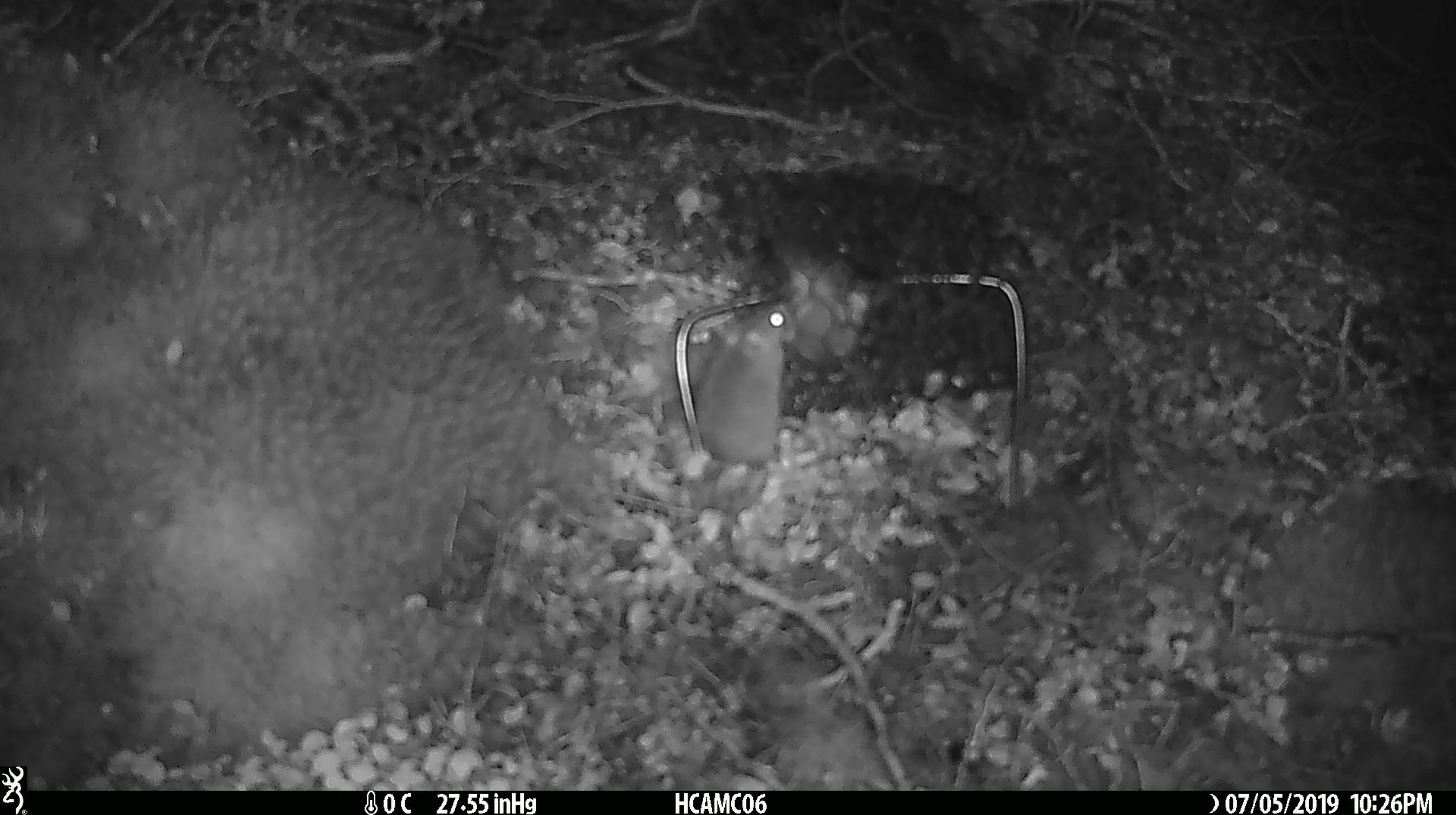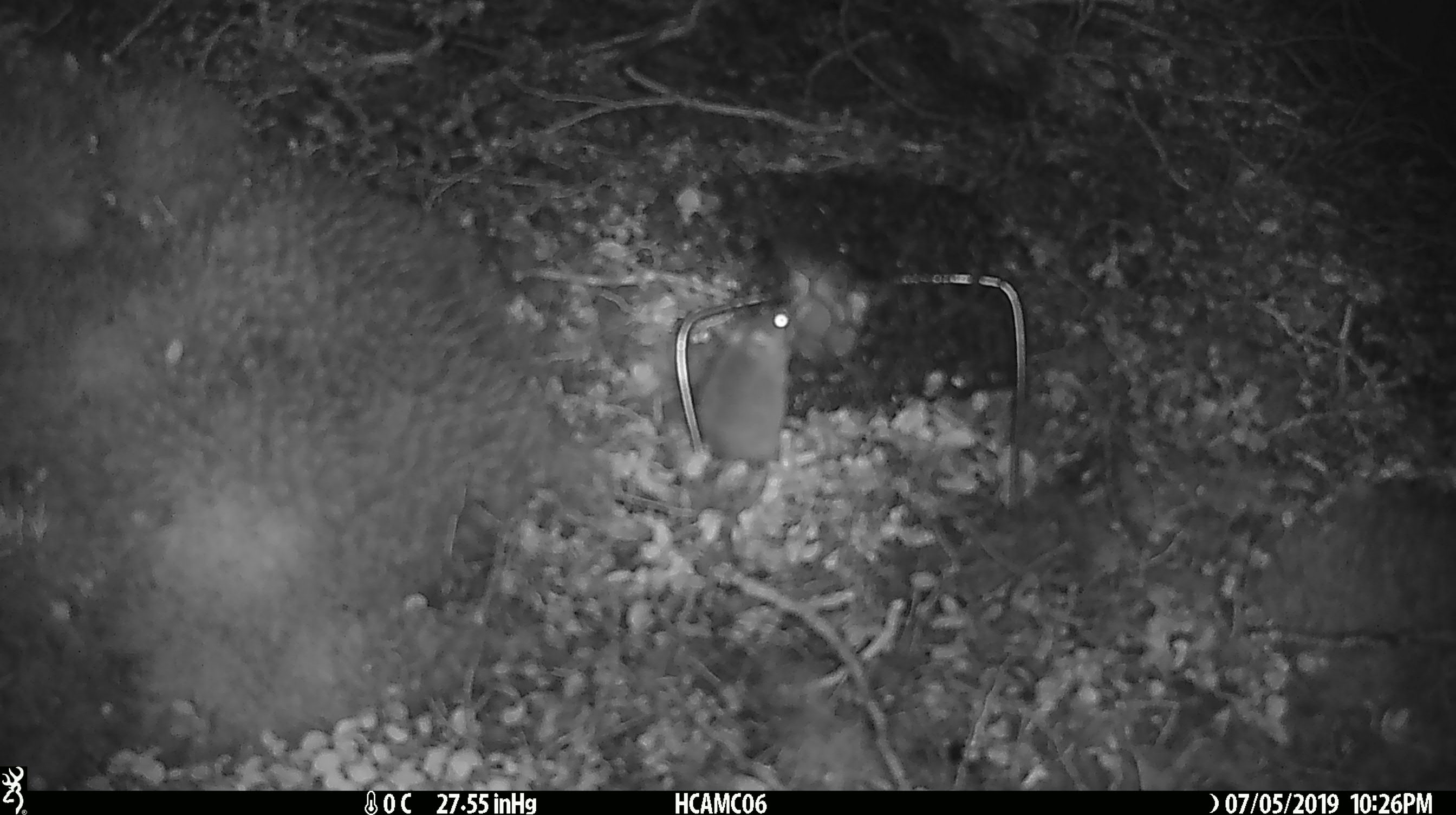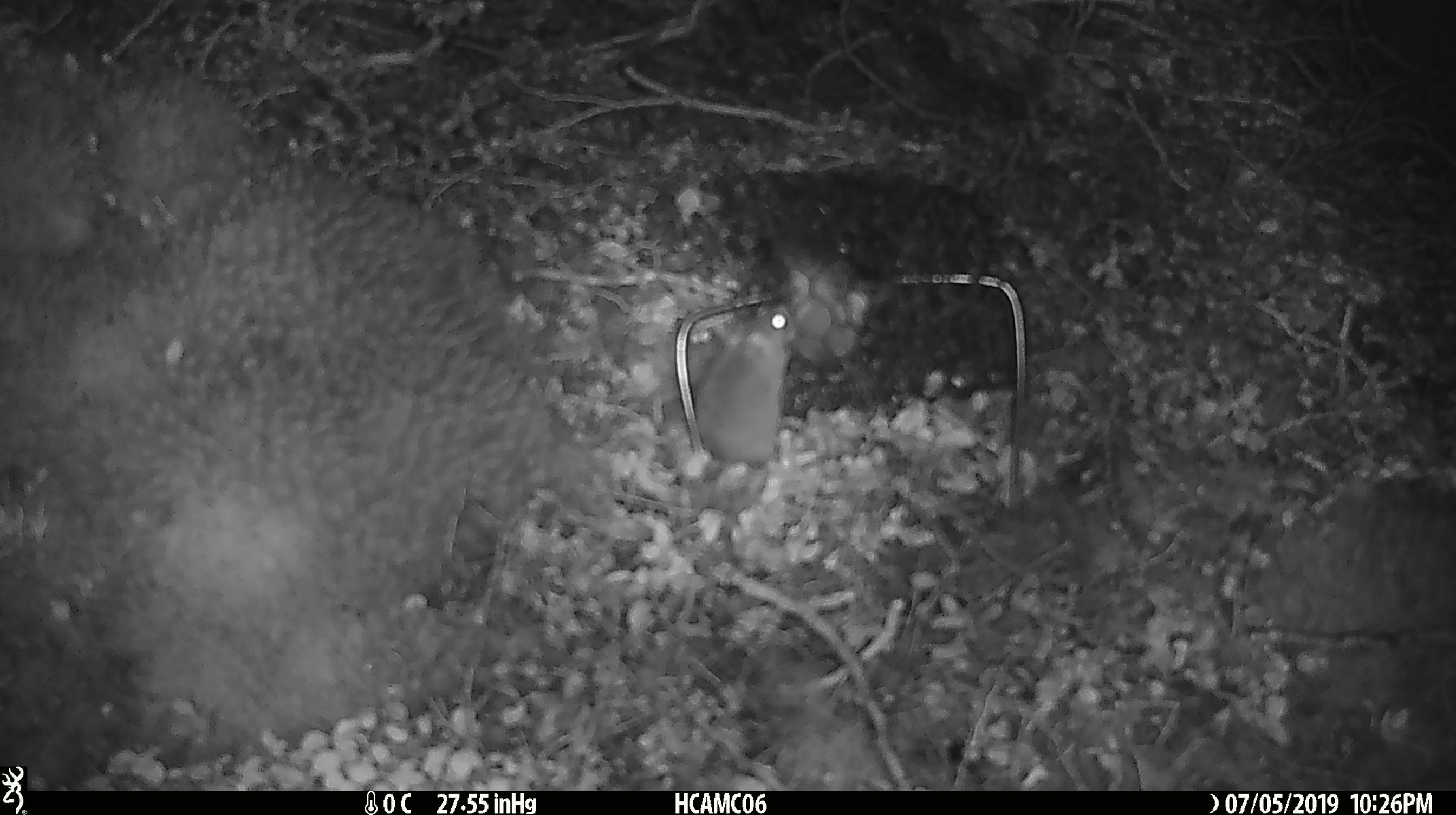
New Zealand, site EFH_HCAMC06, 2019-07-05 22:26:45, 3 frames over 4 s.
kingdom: Animalia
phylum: Chordata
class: Mammalia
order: Rodentia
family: Muridae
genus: Mus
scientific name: Mus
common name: mouse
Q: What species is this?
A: Mouse (Mus).